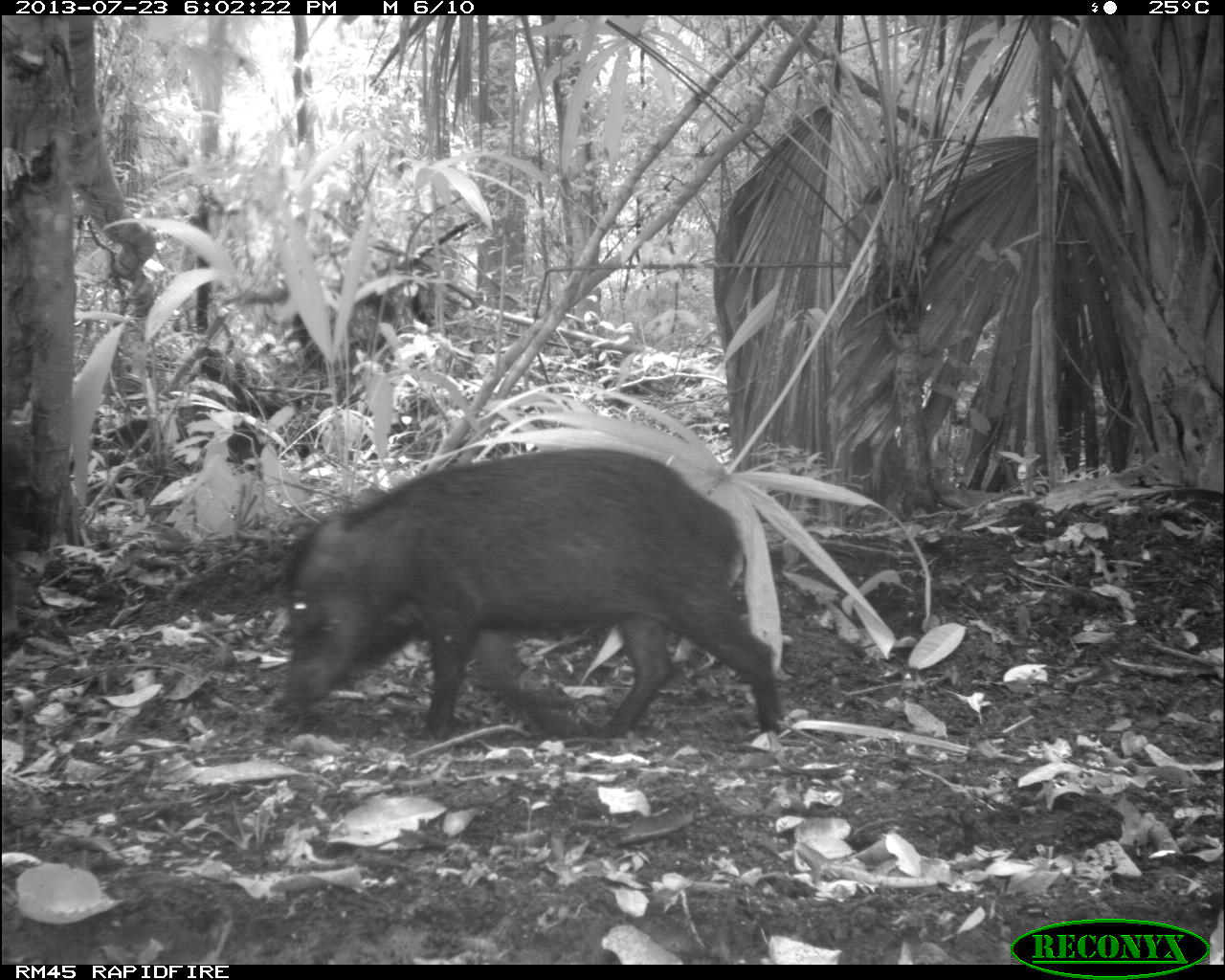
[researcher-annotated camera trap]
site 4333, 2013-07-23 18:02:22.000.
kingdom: Animalia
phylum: Chordata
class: Mammalia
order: Artiodactyla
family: Tayassuidae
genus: Tayassu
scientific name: Tayassu pecari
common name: white-lipped peccary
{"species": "Tayassu pecari (white-lipped peccary)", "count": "2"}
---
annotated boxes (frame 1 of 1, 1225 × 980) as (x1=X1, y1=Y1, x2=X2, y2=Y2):
tayassu pecari: (x1=268, y1=445, x2=792, y2=754)